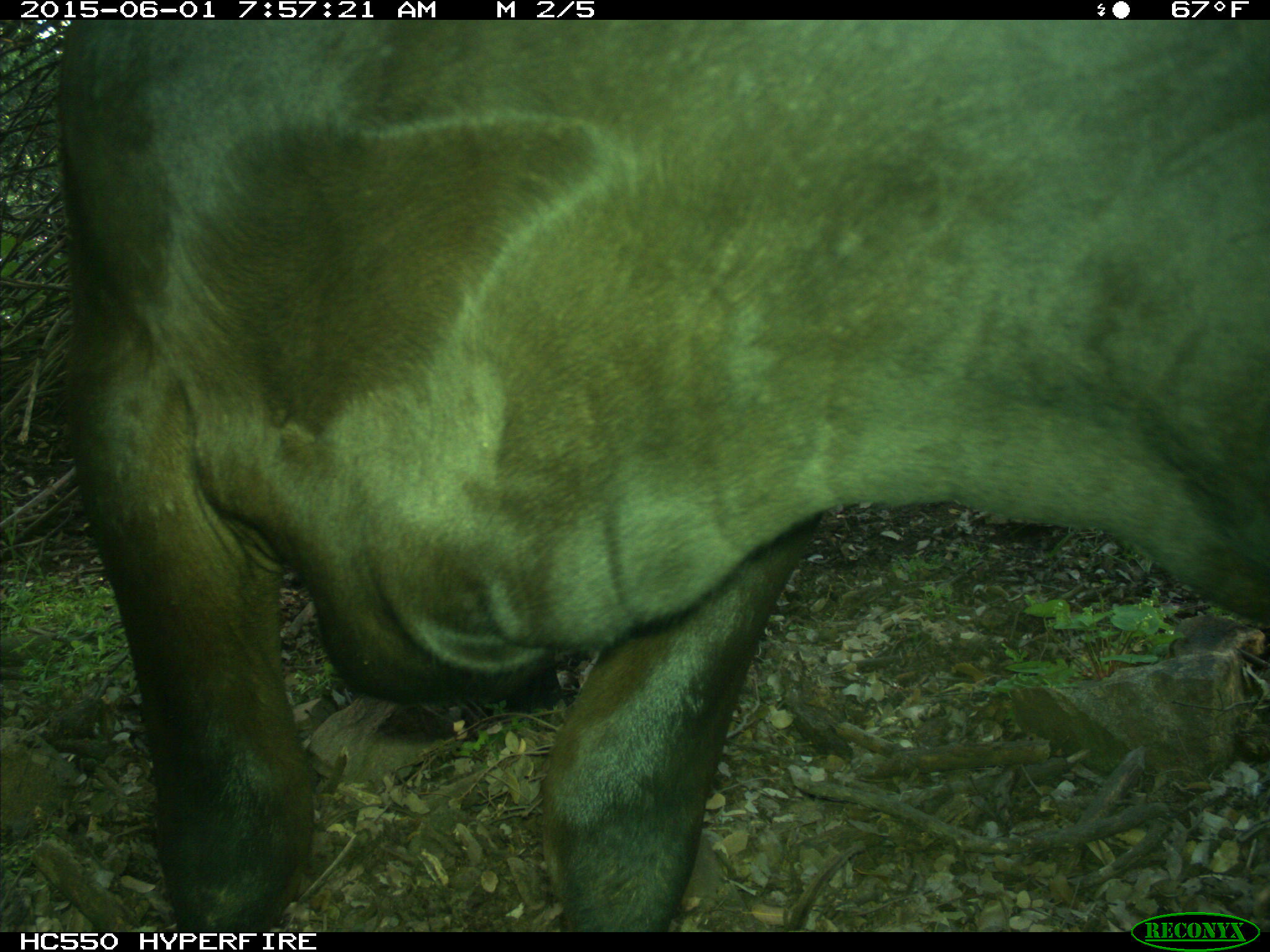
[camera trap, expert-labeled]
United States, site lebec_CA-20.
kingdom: Animalia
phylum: Chordata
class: Mammalia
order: Artiodactyla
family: Bovidae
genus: Bos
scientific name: Bos taurus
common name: domestic cow